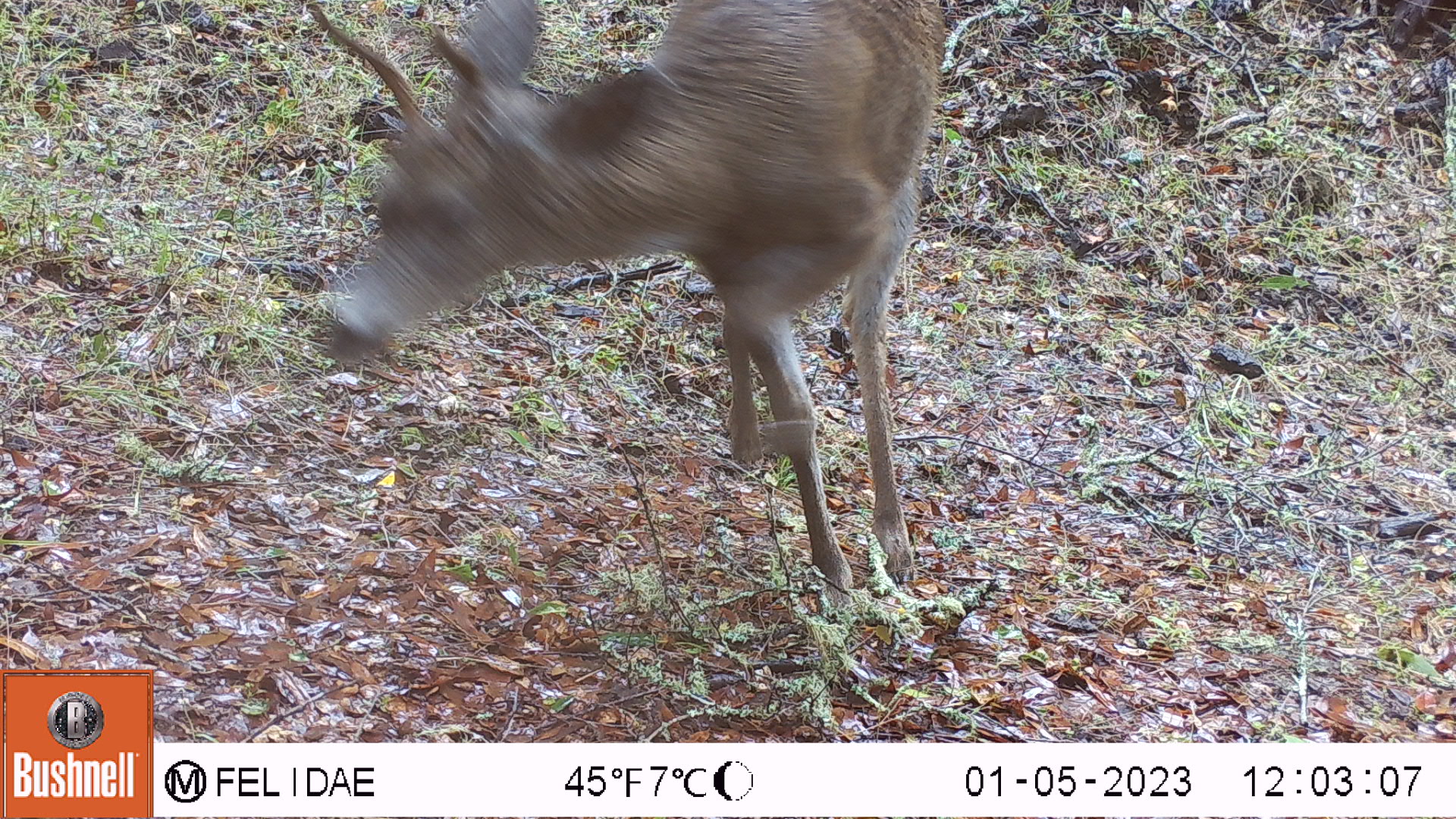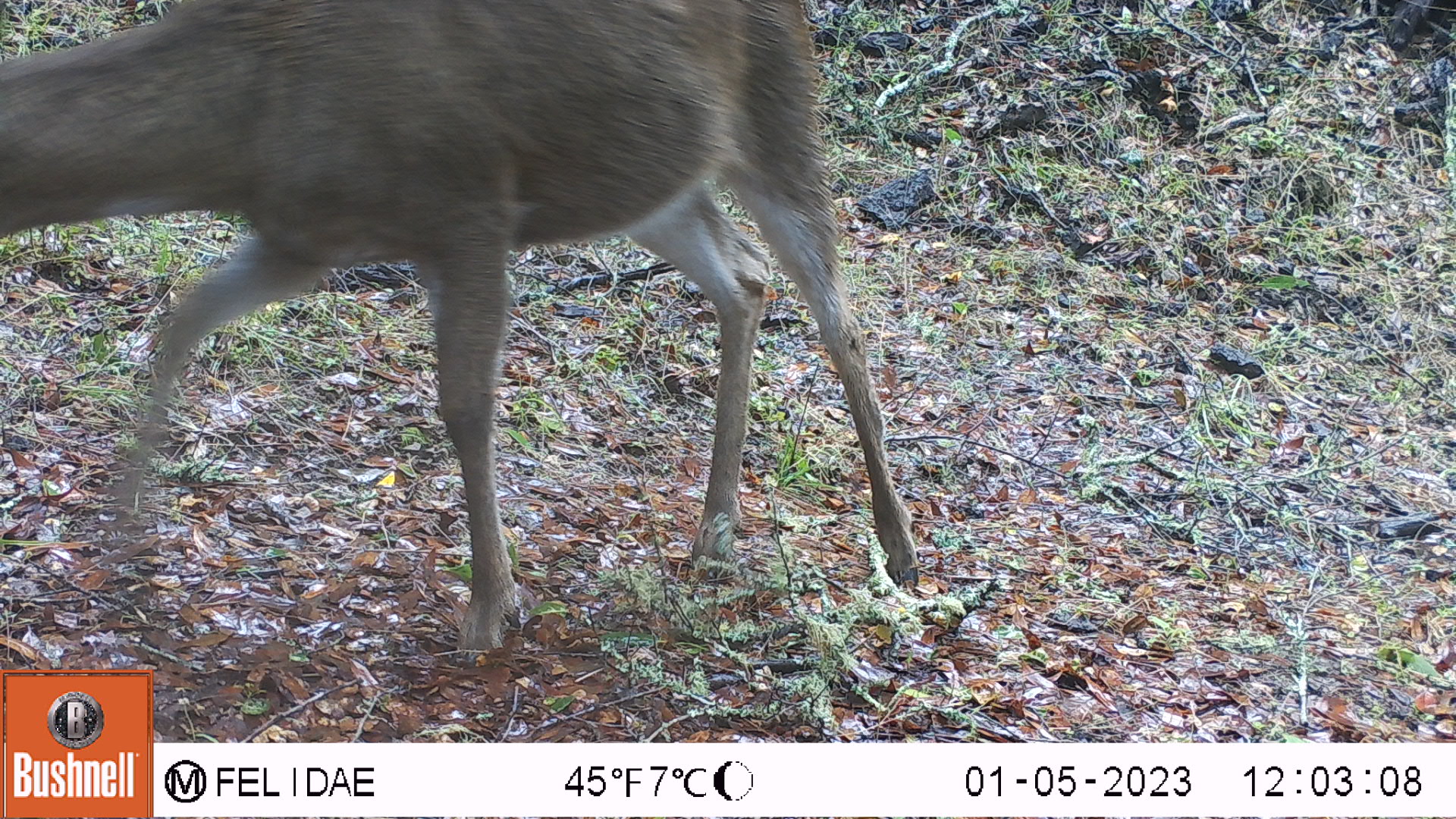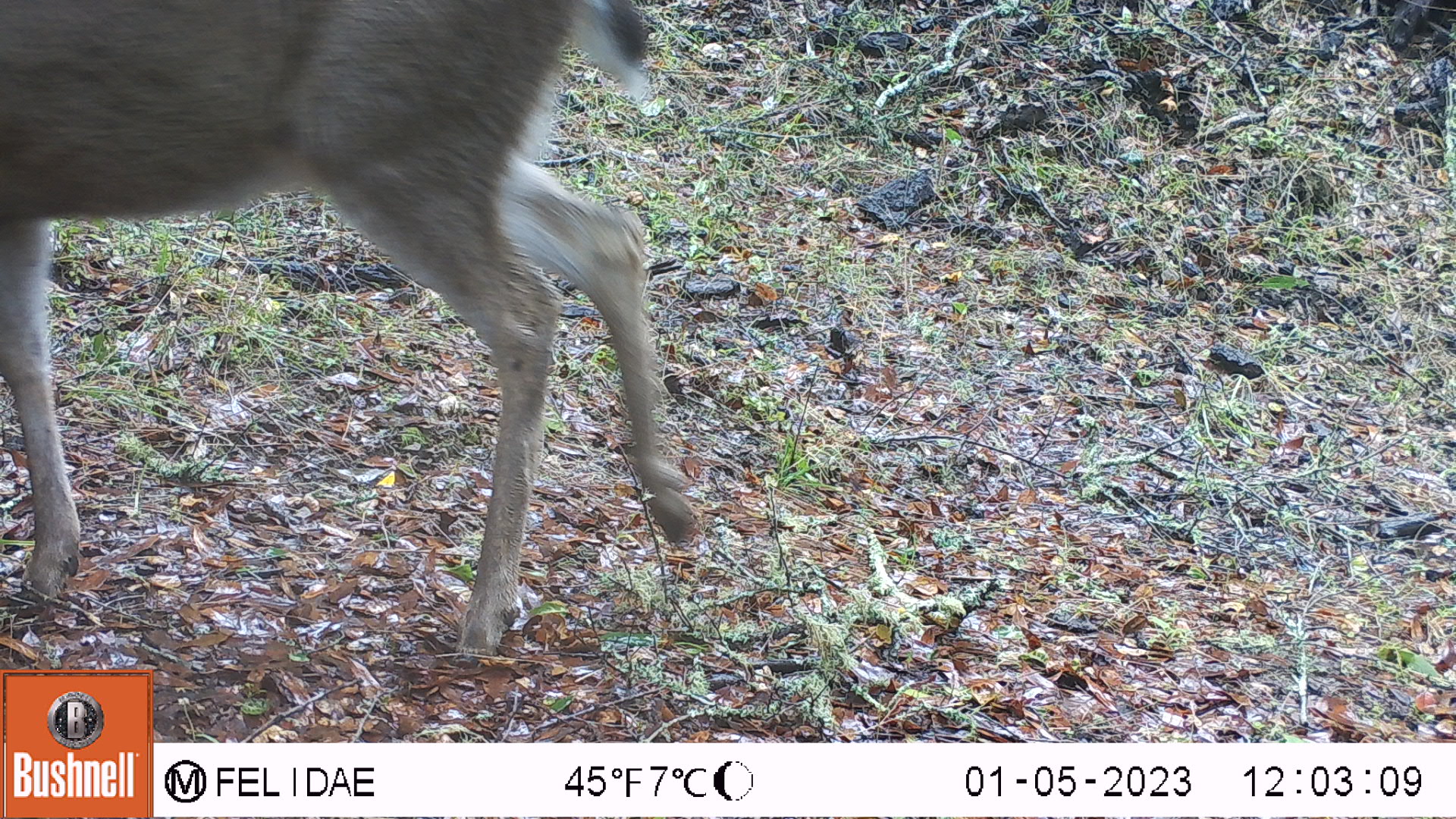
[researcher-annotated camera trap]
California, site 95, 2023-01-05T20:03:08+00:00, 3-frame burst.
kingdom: Animalia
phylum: Chordata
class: Mammalia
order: Artiodactyla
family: Cervidae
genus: Odocoileus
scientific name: Odocoileus hemionus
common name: mule deer